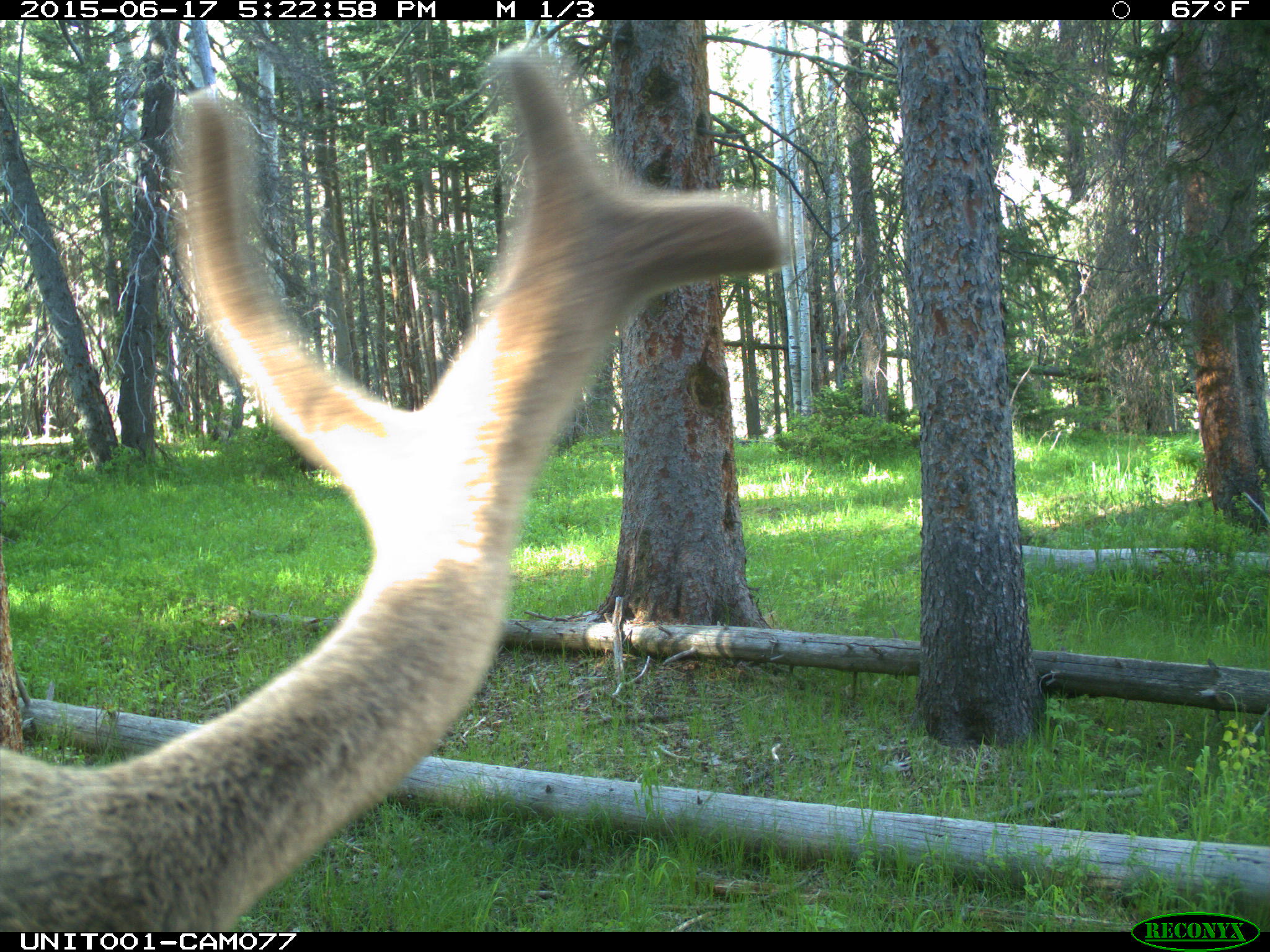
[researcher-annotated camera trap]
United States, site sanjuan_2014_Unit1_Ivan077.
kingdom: Animalia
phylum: Chordata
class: Mammalia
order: Artiodactyla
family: Cervidae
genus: Cervus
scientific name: Cervus elaphus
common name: red deer